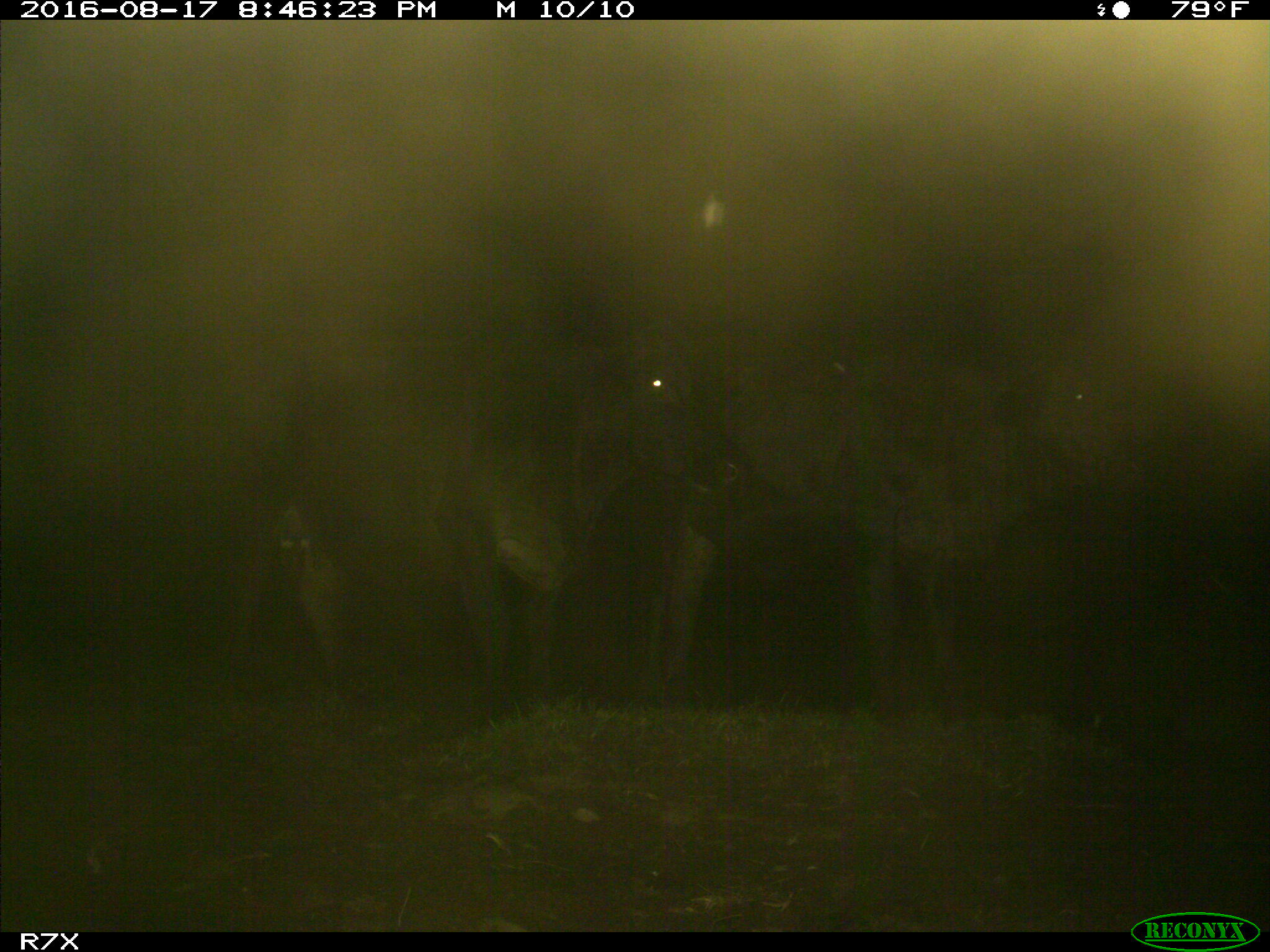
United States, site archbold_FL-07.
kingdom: Animalia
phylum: Chordata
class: Mammalia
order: Artiodactyla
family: Bovidae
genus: Bos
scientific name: Bos taurus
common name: domestic cow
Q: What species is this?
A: Bos taurus (domestic cow).